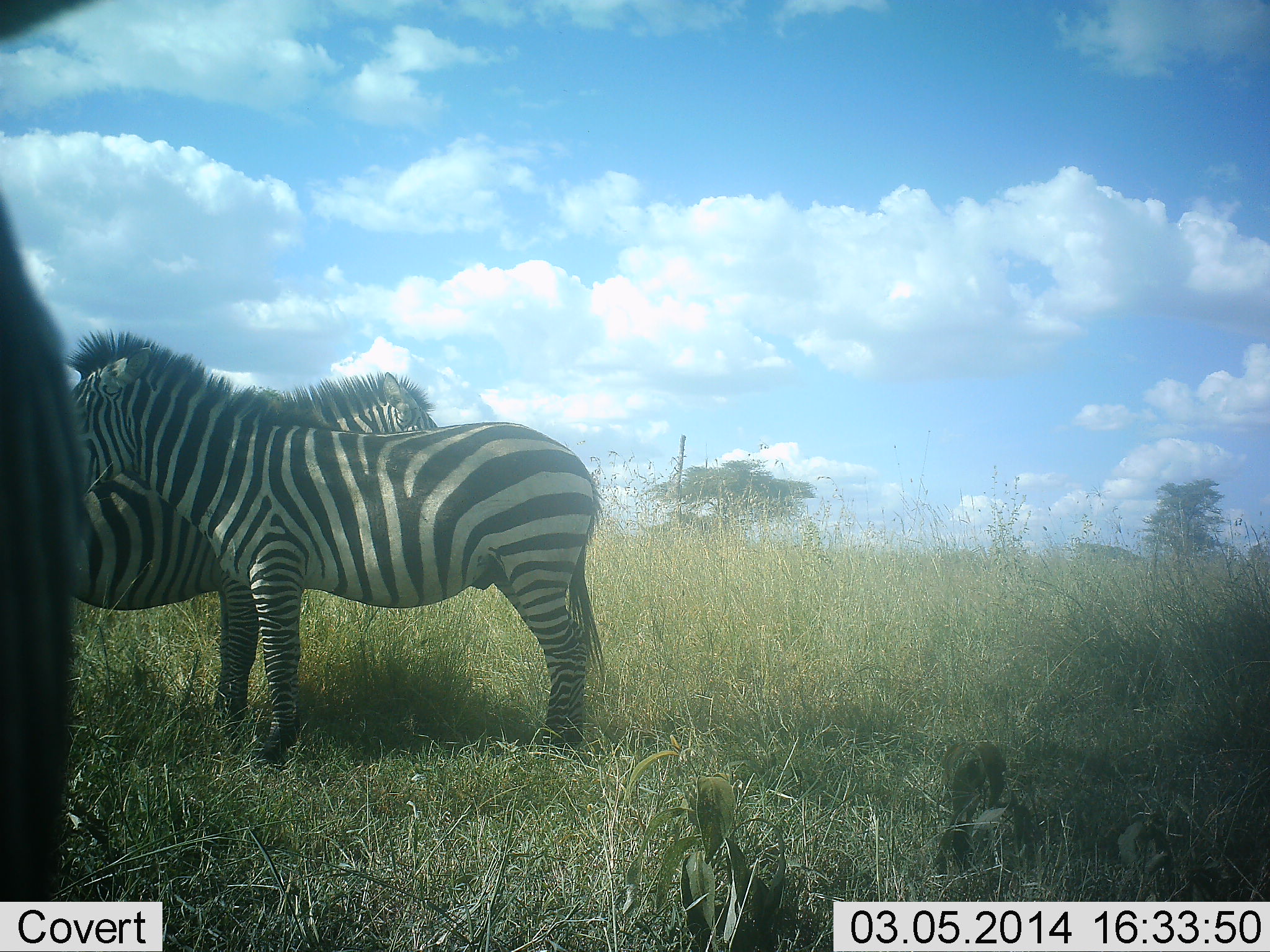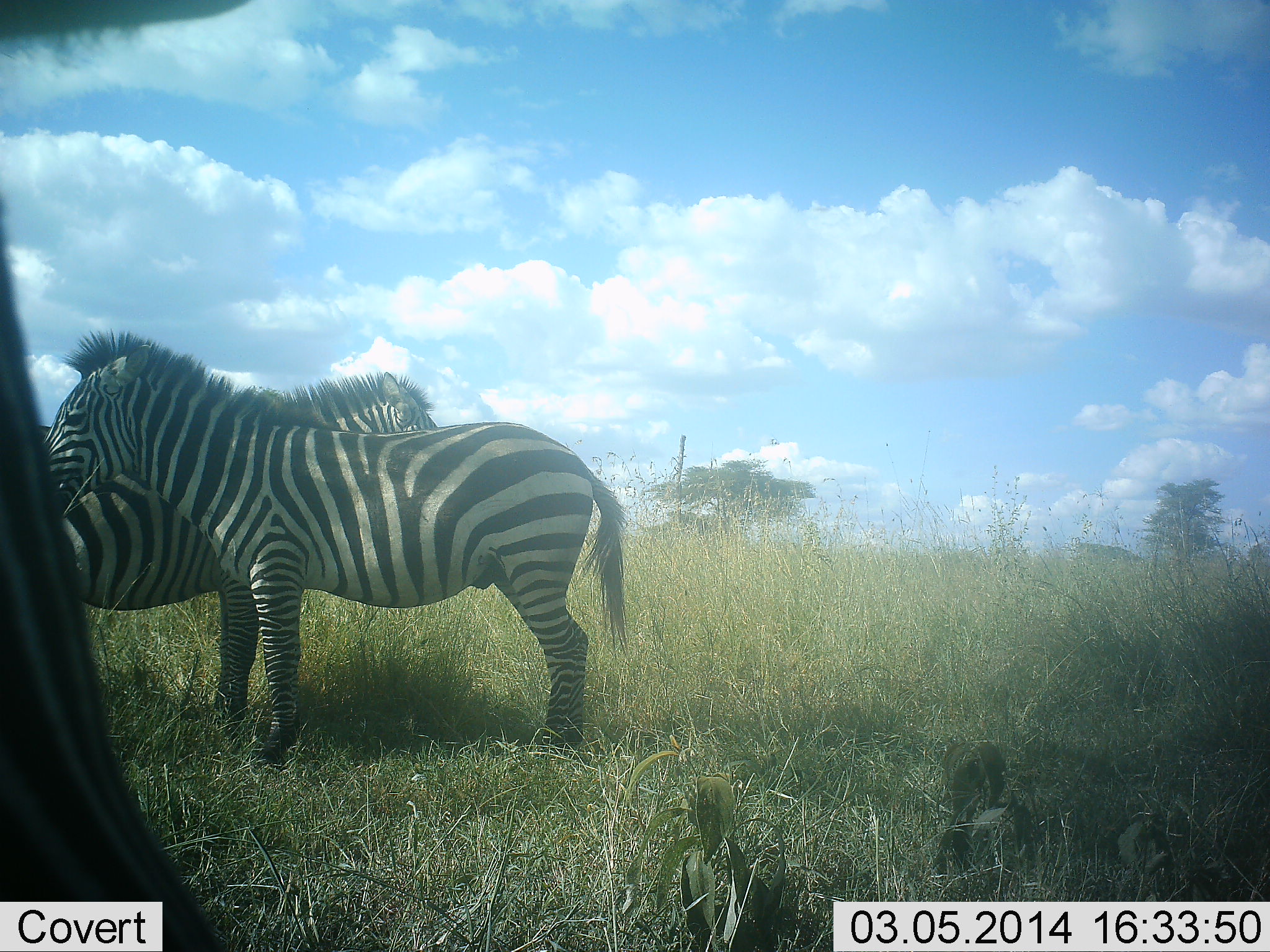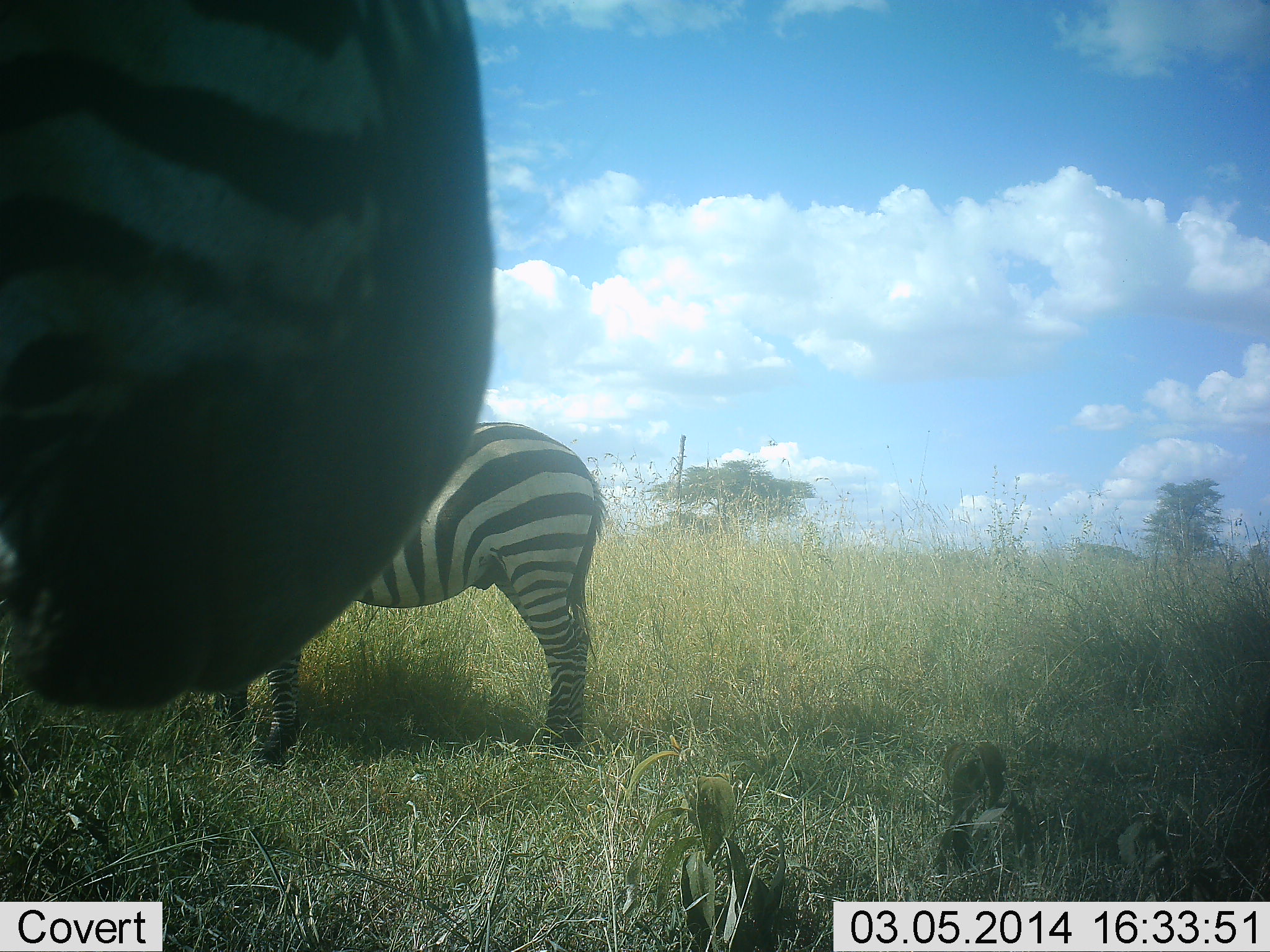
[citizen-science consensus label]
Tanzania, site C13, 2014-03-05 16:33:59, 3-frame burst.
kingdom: Animalia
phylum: Chordata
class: Mammalia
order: Perissodactyla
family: Equidae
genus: Equus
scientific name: Equus quagga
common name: plains zebra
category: zebra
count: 3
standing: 80%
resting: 0%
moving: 0%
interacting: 40%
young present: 0%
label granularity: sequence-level